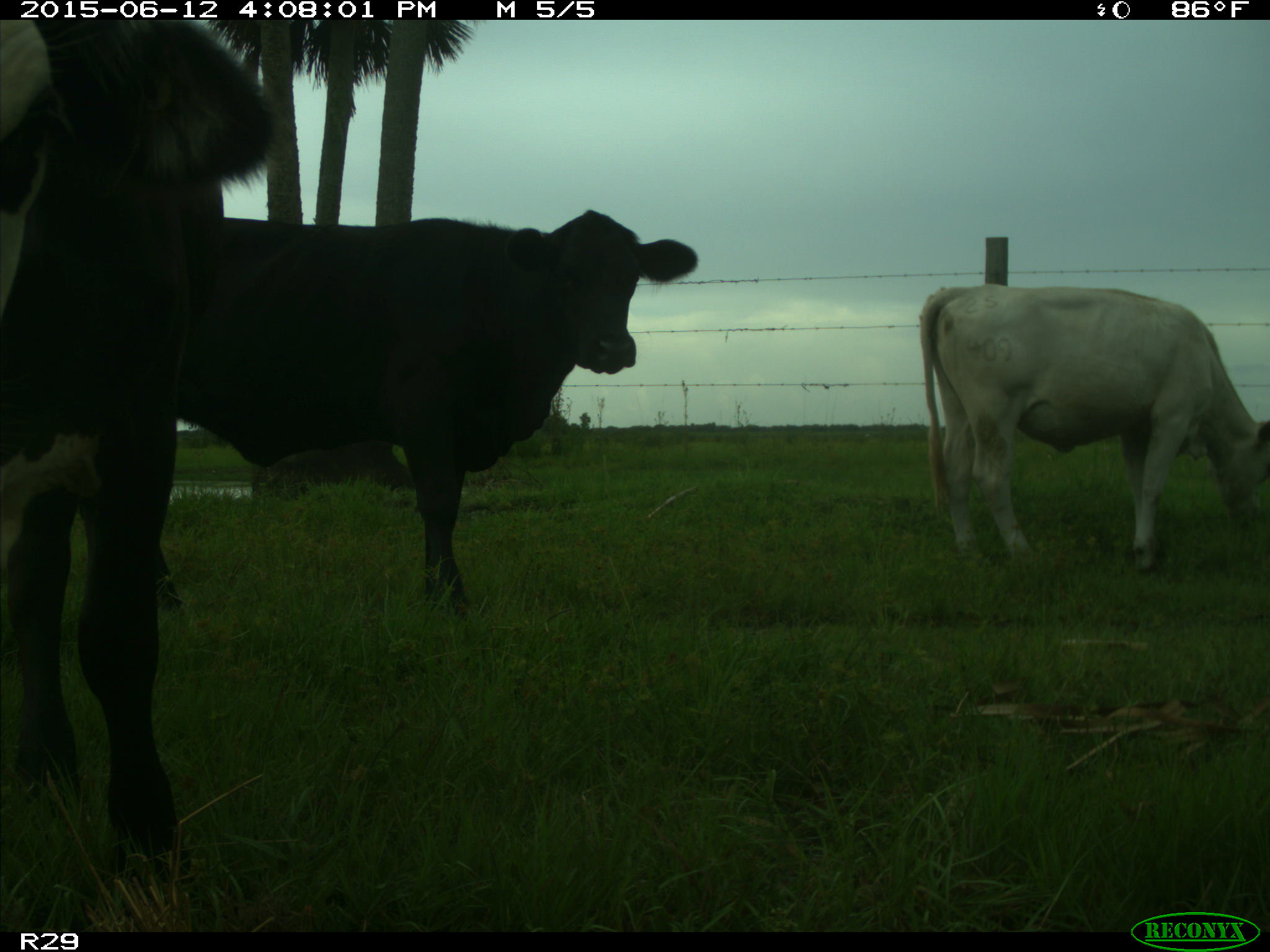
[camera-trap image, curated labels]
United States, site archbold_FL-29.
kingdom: Animalia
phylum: Chordata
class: Mammalia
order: Artiodactyla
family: Bovidae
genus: Bos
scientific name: Bos taurus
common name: domestic cow